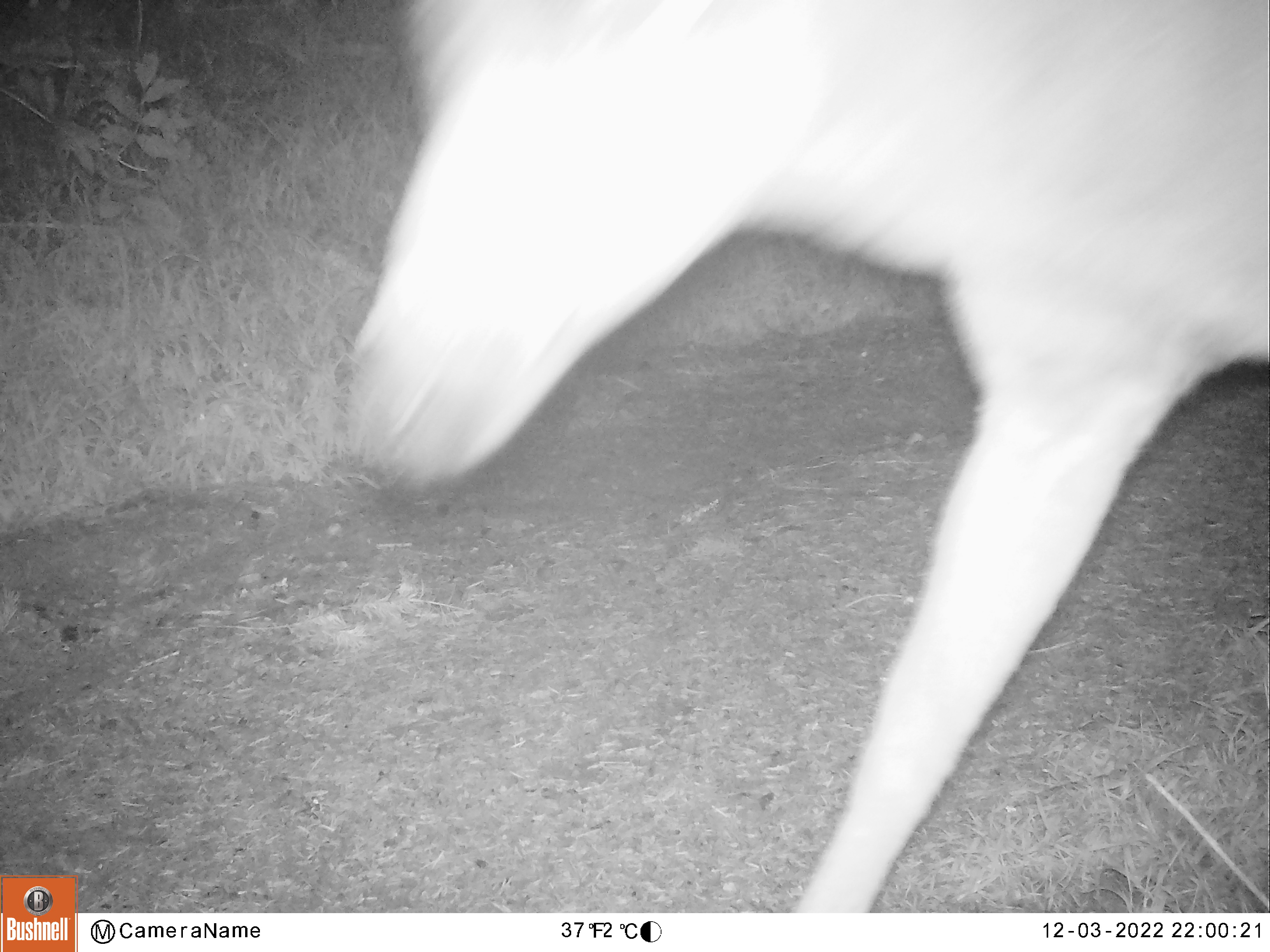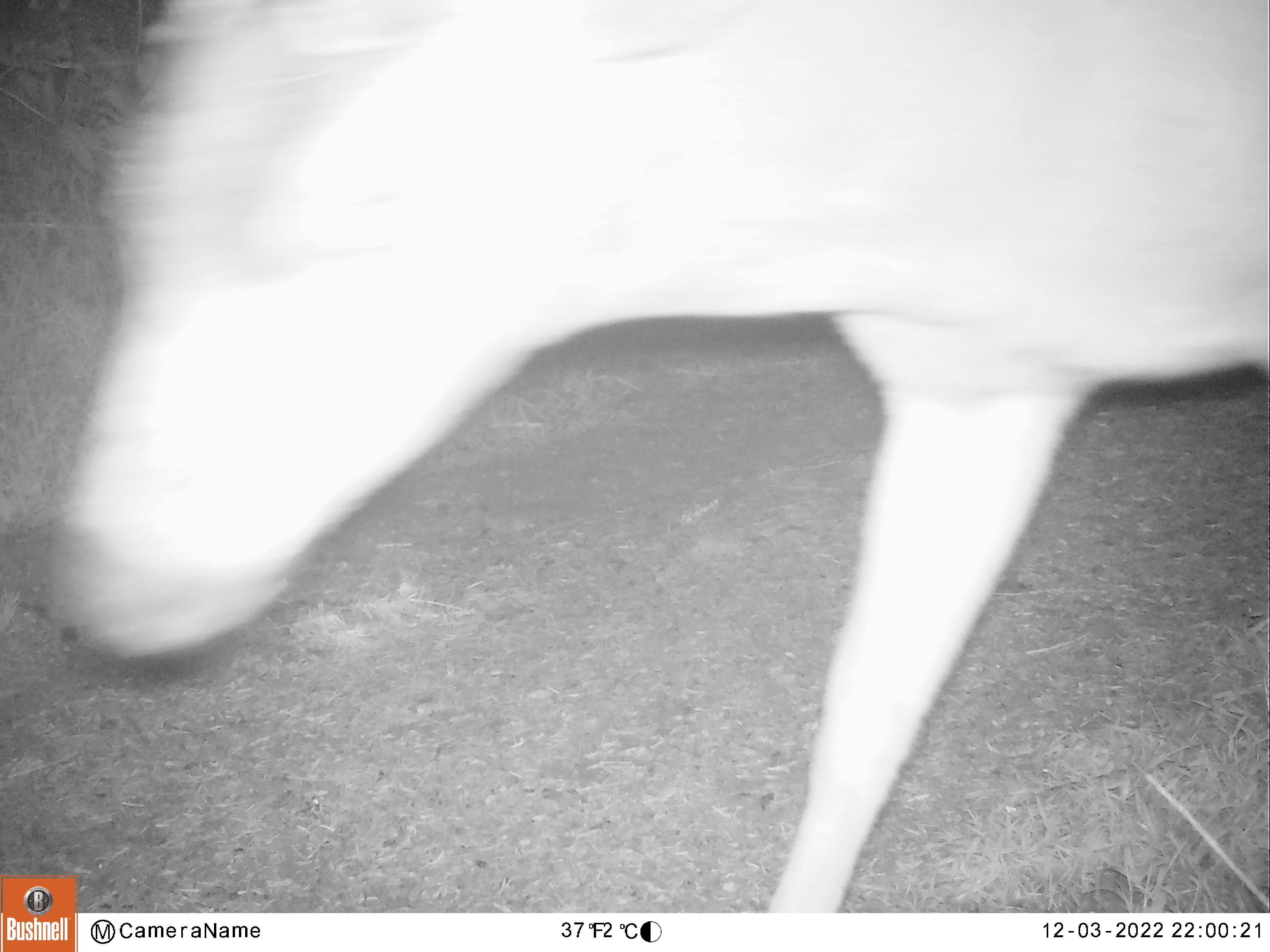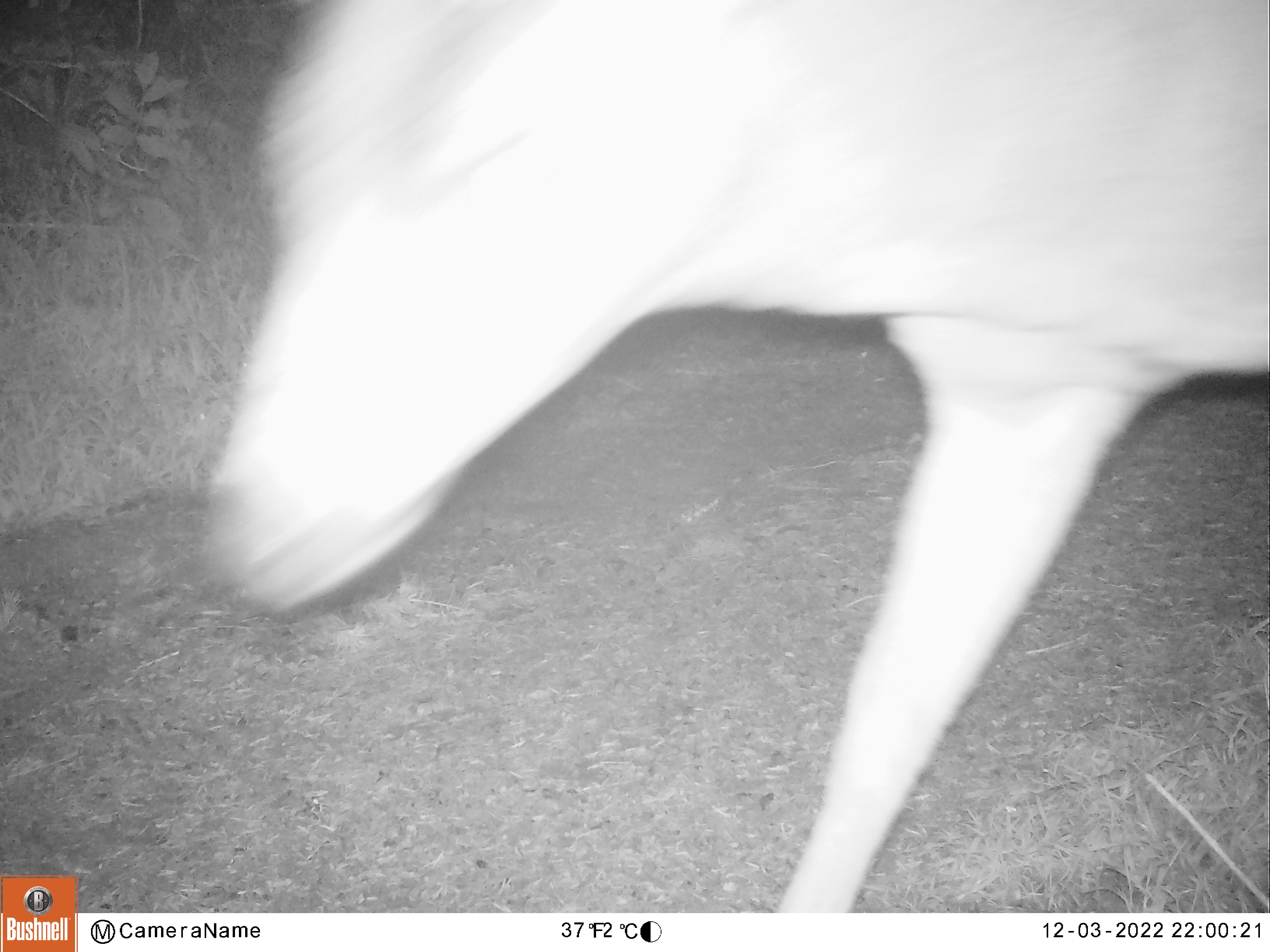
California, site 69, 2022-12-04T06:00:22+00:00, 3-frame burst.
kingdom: Animalia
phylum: Chordata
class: Mammalia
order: Artiodactyla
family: Cervidae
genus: Odocoileus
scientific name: Odocoileus hemionus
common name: mule deer